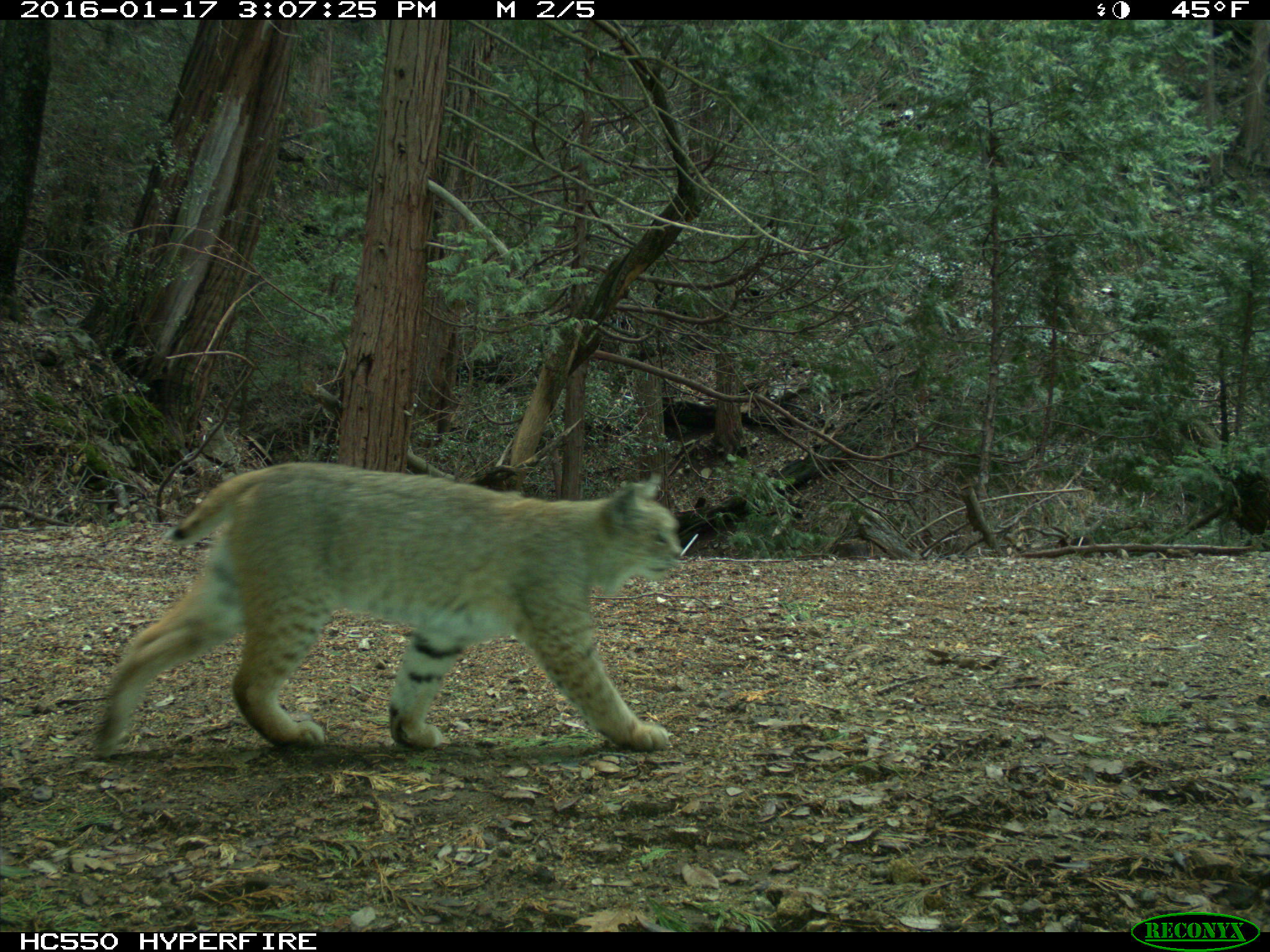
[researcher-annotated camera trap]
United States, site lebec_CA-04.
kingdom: Animalia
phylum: Chordata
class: Mammalia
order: Carnivora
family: Felidae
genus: Lynx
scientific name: Lynx rufus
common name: bobcat